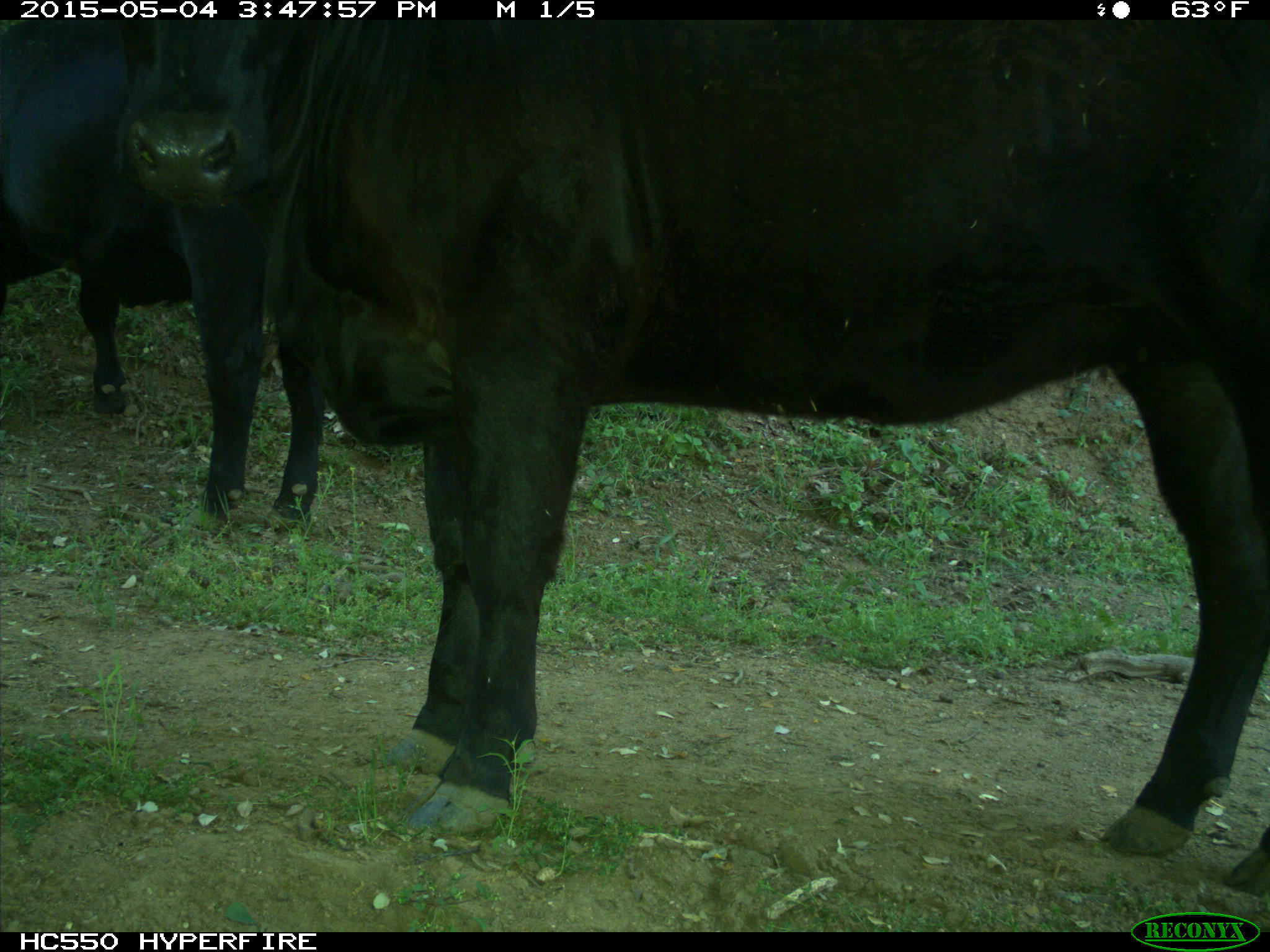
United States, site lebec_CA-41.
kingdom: Animalia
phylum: Chordata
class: Mammalia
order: Artiodactyla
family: Bovidae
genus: Bos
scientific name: Bos taurus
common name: domestic cow